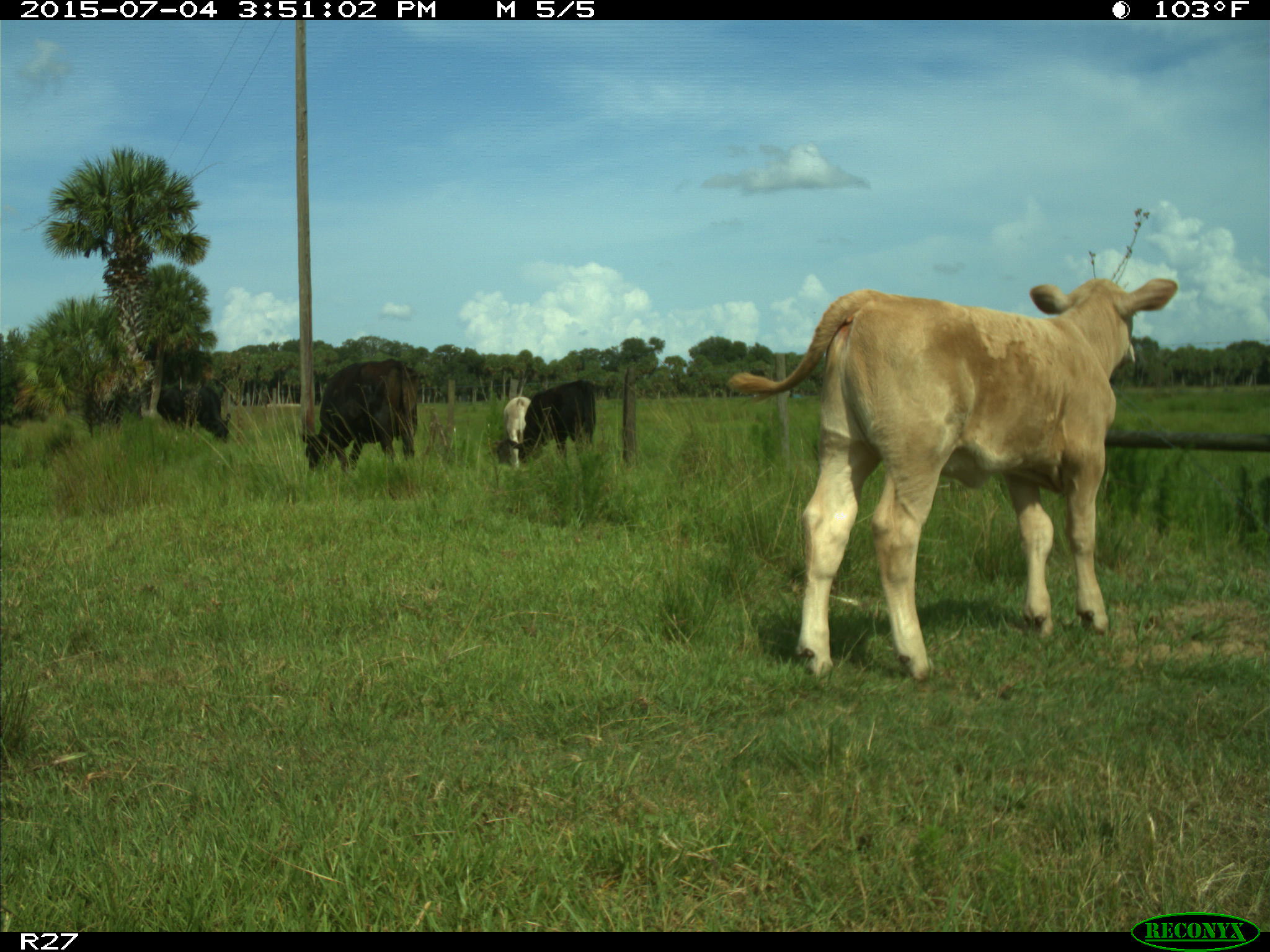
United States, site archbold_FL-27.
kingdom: Animalia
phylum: Chordata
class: Mammalia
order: Artiodactyla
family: Bovidae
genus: Bos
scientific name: Bos taurus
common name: domestic cow